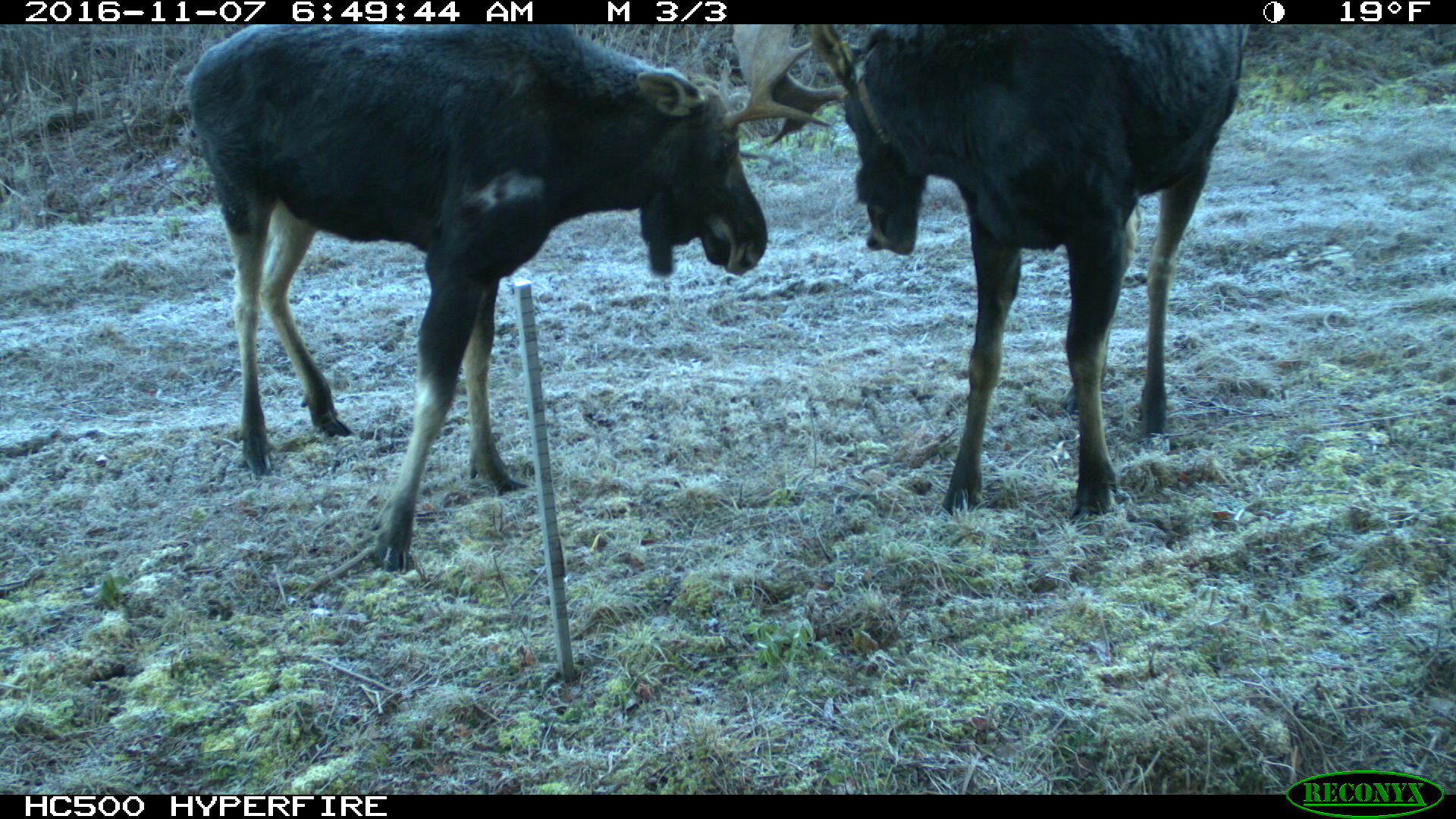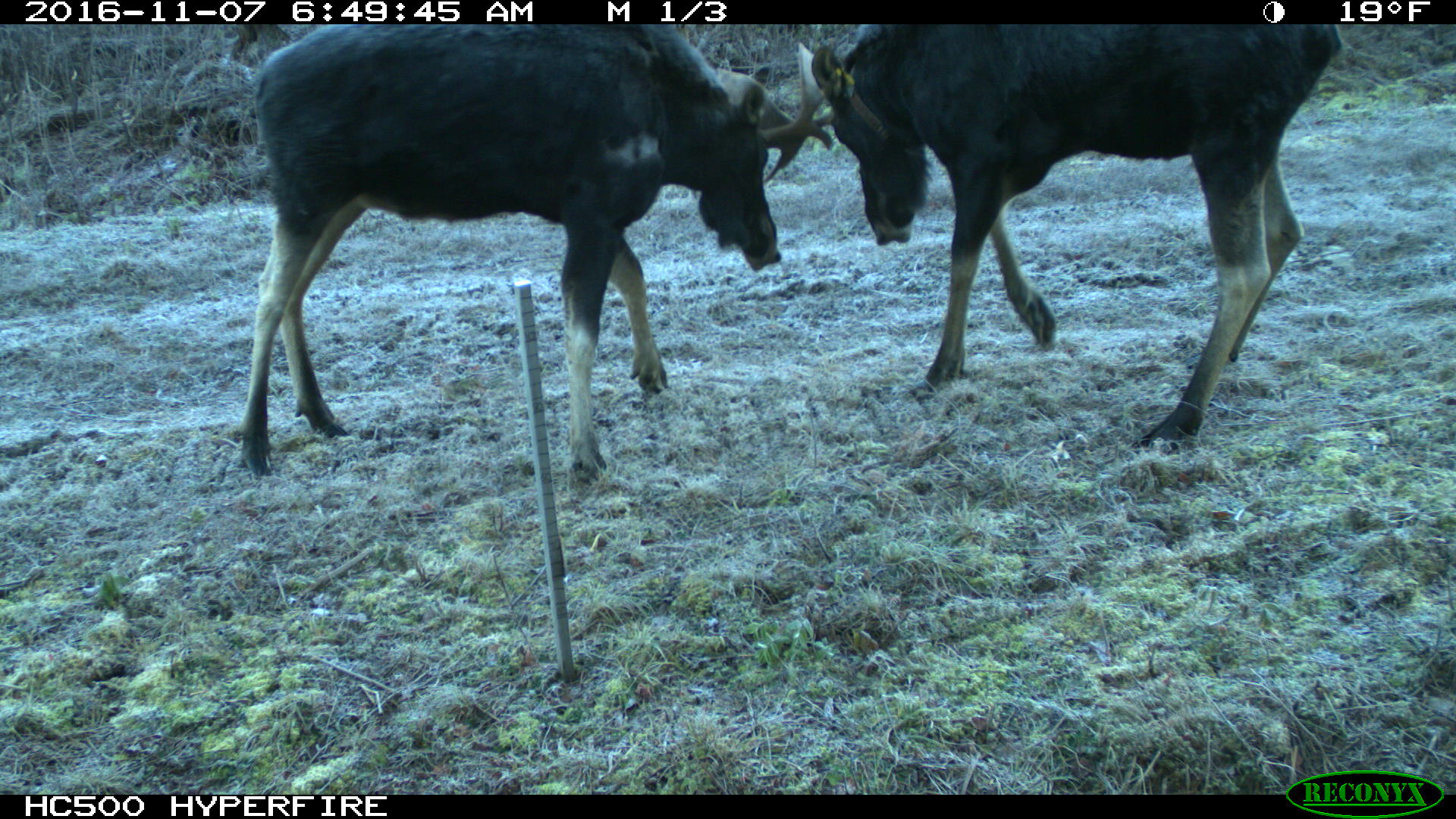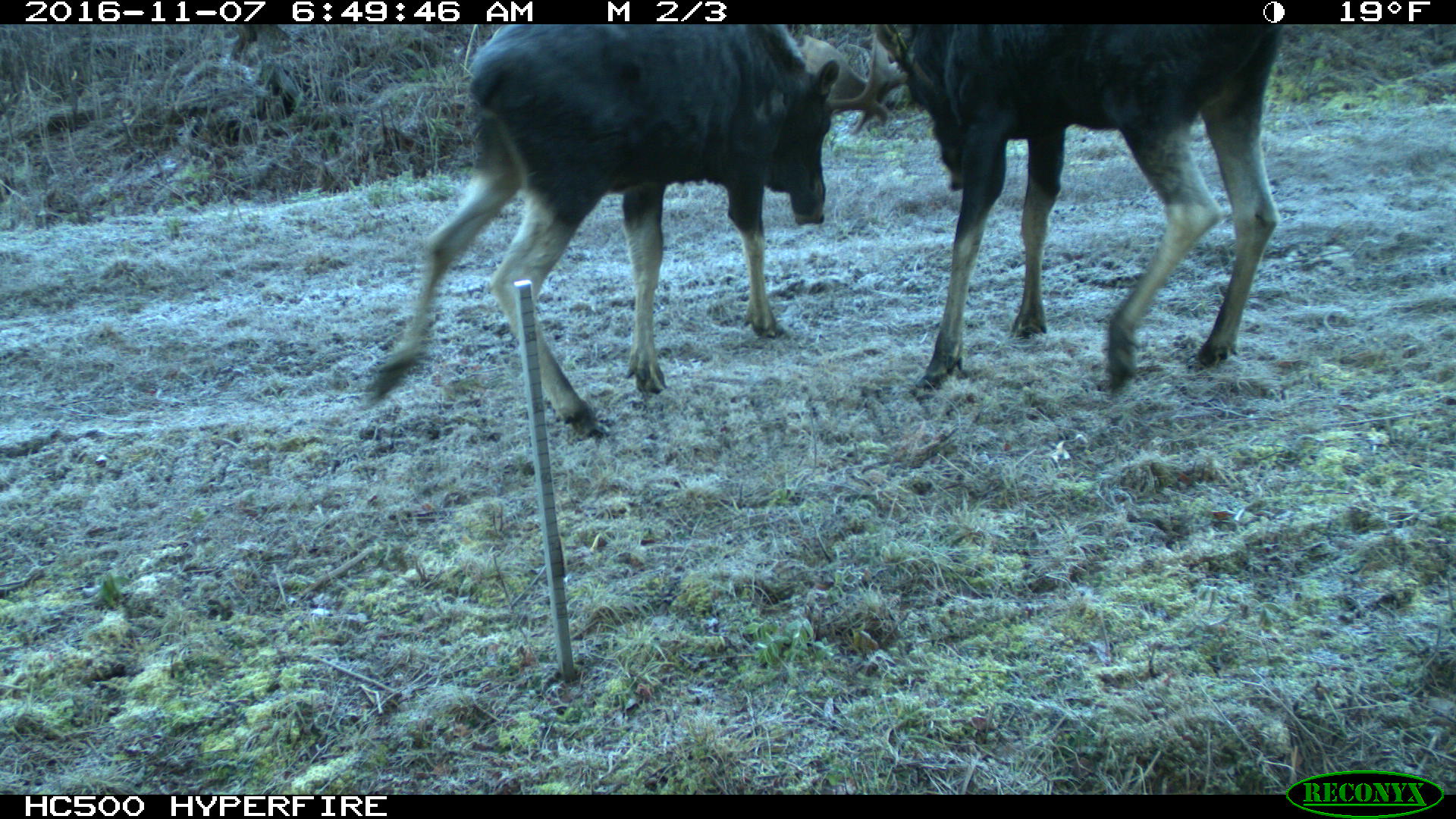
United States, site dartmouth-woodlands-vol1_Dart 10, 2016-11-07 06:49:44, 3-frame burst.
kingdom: Animalia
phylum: Chordata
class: Mammalia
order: Artiodactyla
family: Cervidae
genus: Alces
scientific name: Alces alces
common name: moose